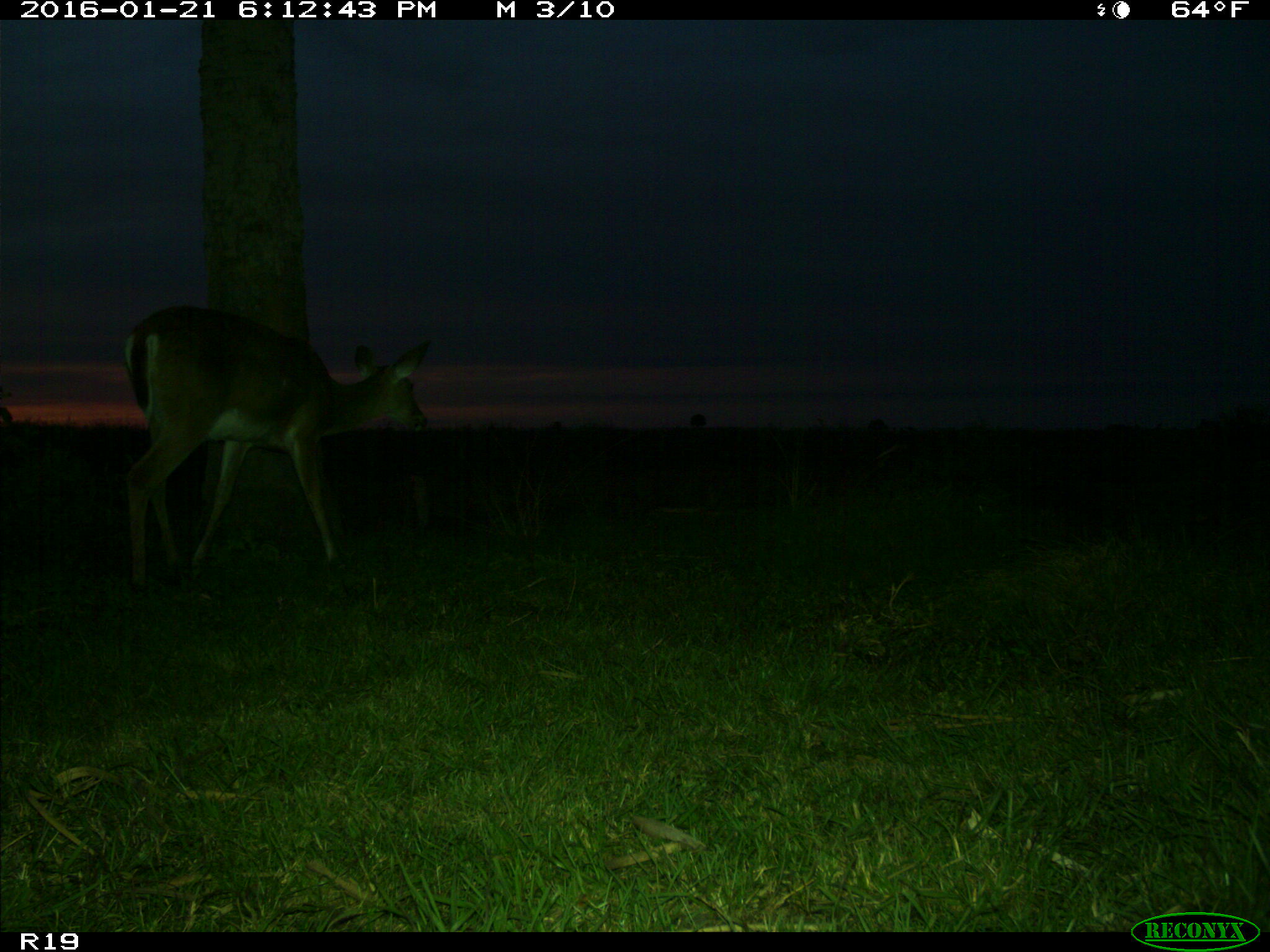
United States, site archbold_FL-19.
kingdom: Animalia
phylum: Chordata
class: Mammalia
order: Artiodactyla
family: Cervidae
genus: Odocoileus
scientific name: Odocoileus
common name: deer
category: unidentified deer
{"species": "unidentified deer (deer) (Odocoileus)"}